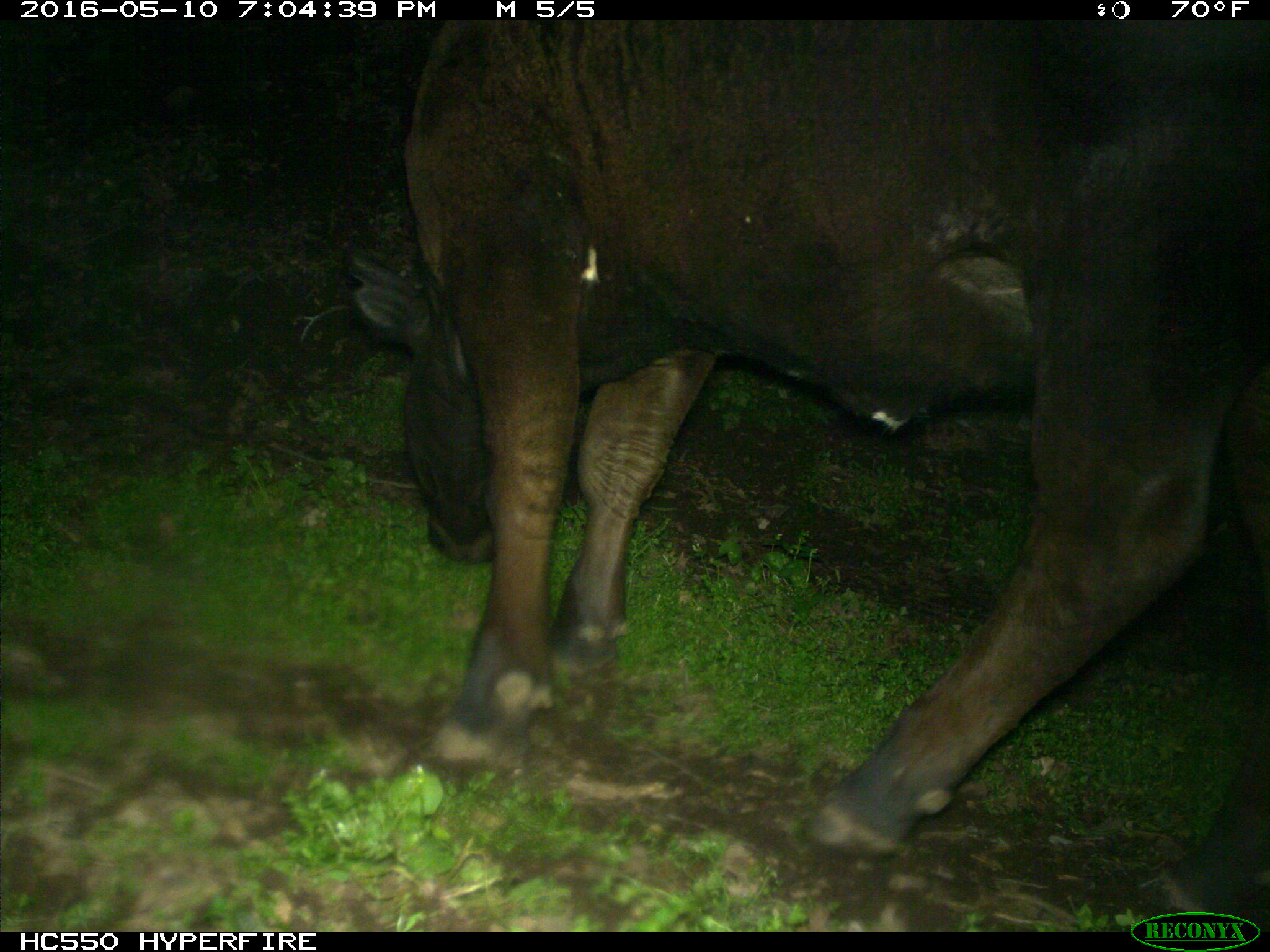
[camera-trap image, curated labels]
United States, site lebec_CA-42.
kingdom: Animalia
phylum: Chordata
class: Mammalia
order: Artiodactyla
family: Bovidae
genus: Bos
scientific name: Bos taurus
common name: domestic cow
Bos taurus (domestic cow).